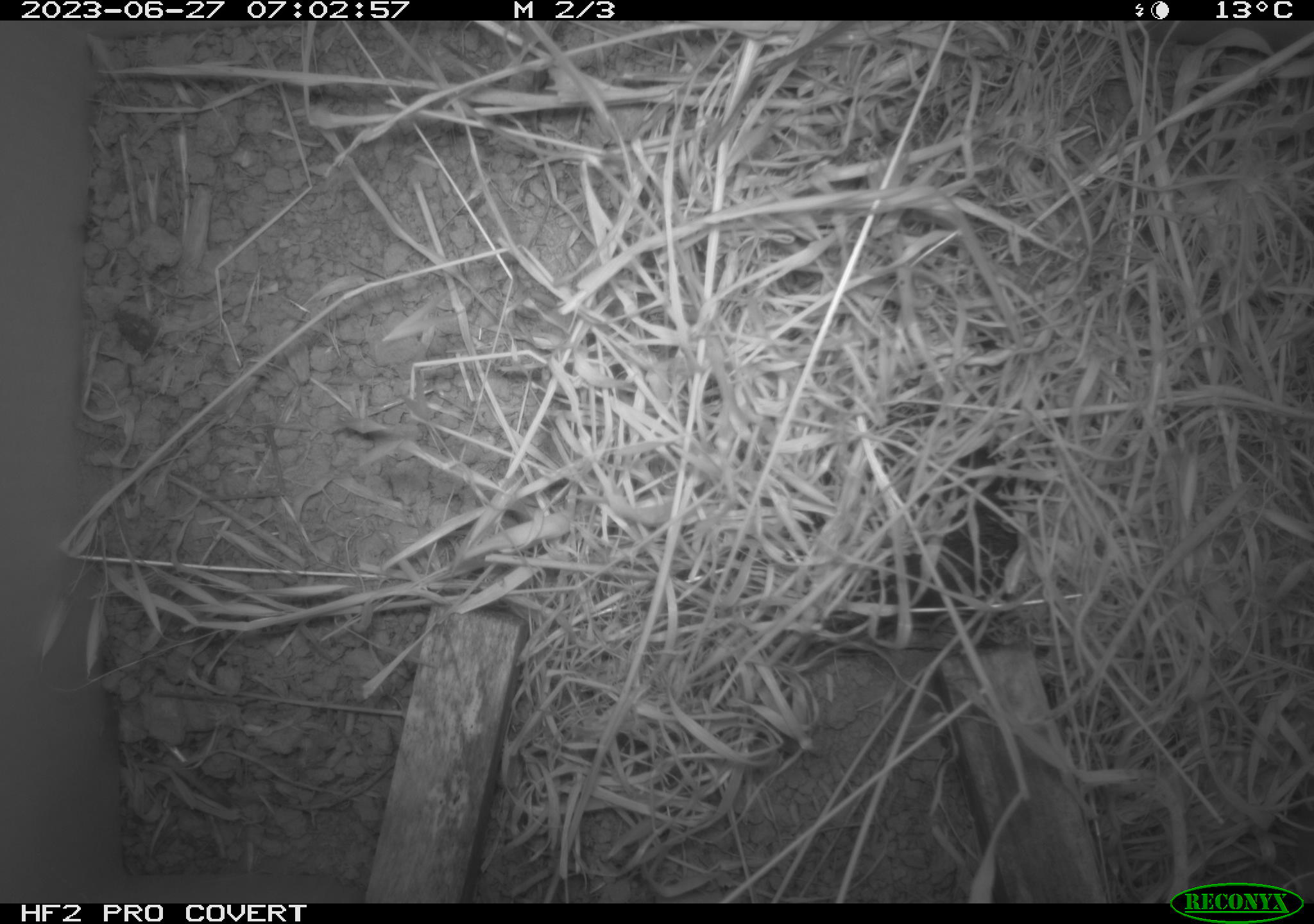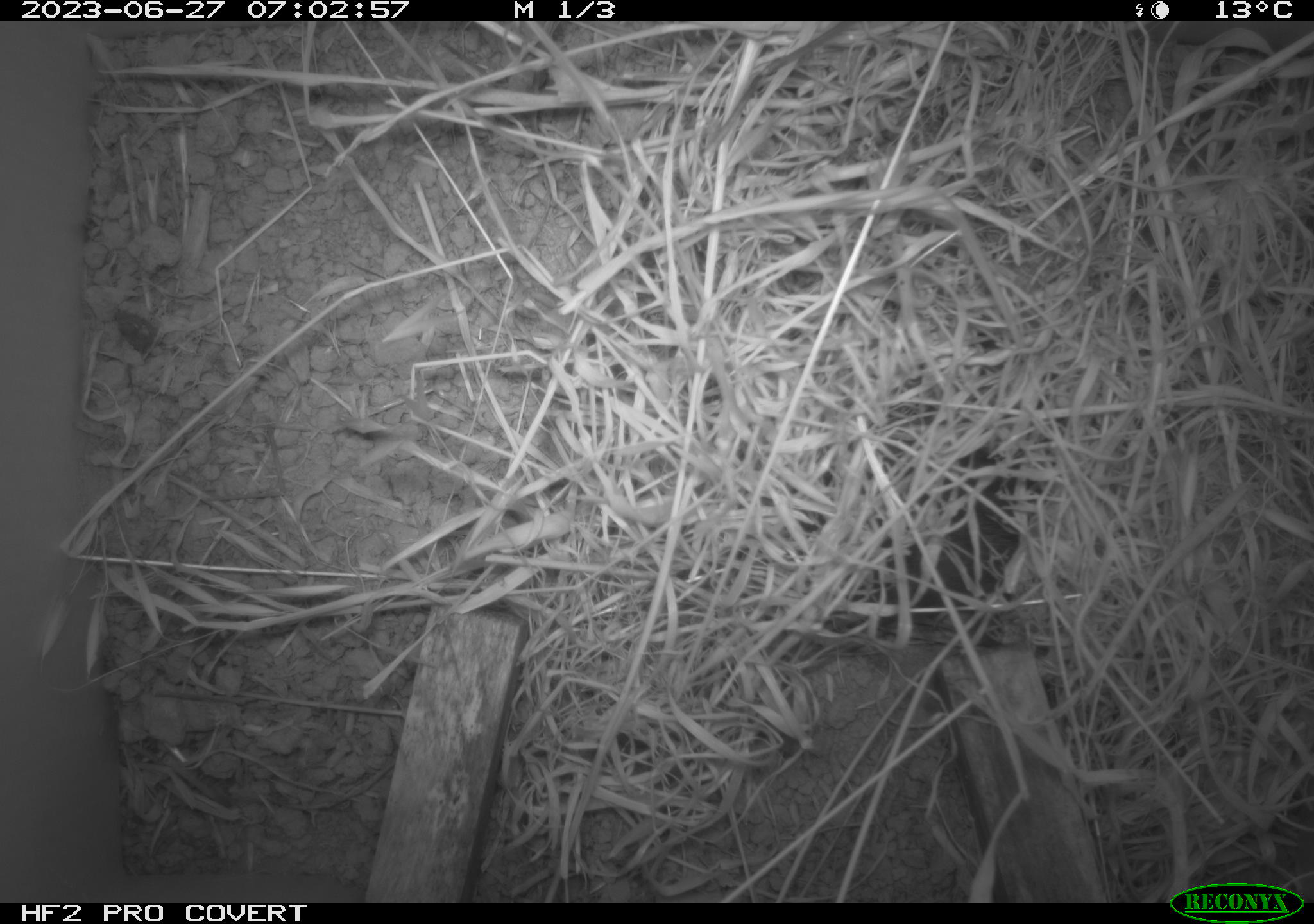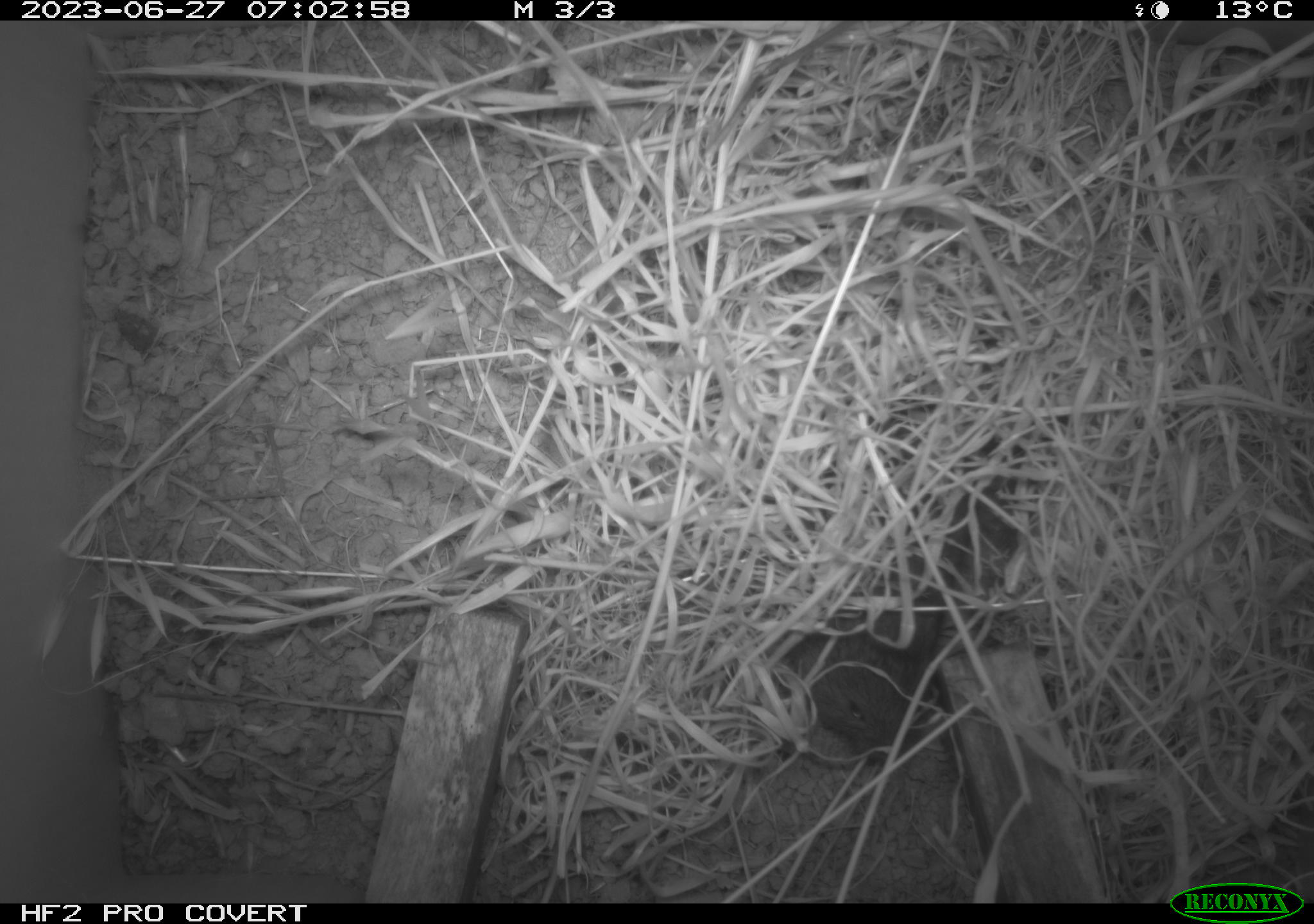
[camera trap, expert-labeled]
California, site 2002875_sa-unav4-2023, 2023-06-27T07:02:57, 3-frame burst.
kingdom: Animalia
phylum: Chordata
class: Mammalia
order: Rodentia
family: Cricetidae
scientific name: Arvicolinae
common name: voles, lemmings, and muskrats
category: arvicolinae subfamily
Arvicolinae subfamily (voles, lemmings, and muskrats) (Arvicolinae).